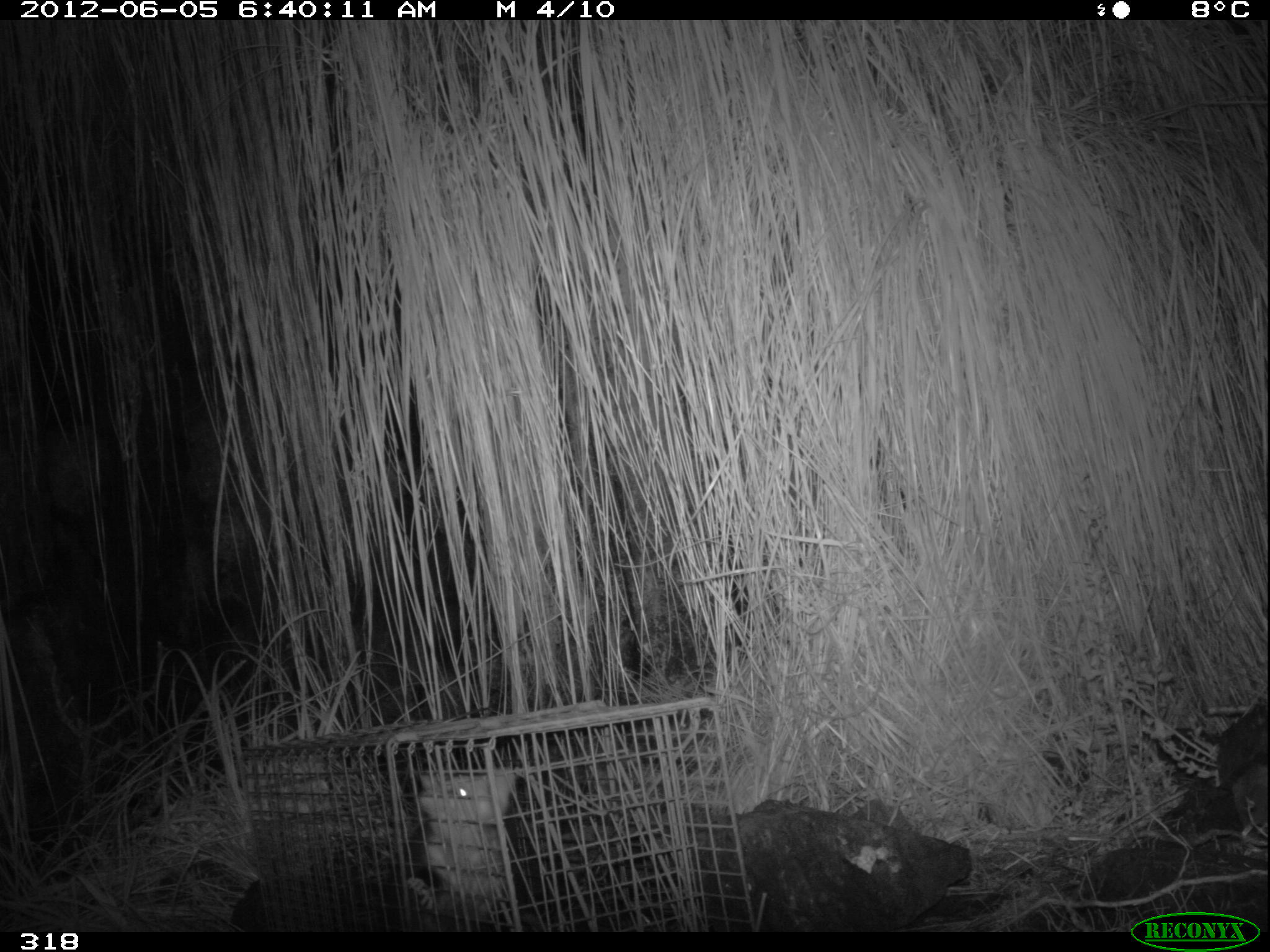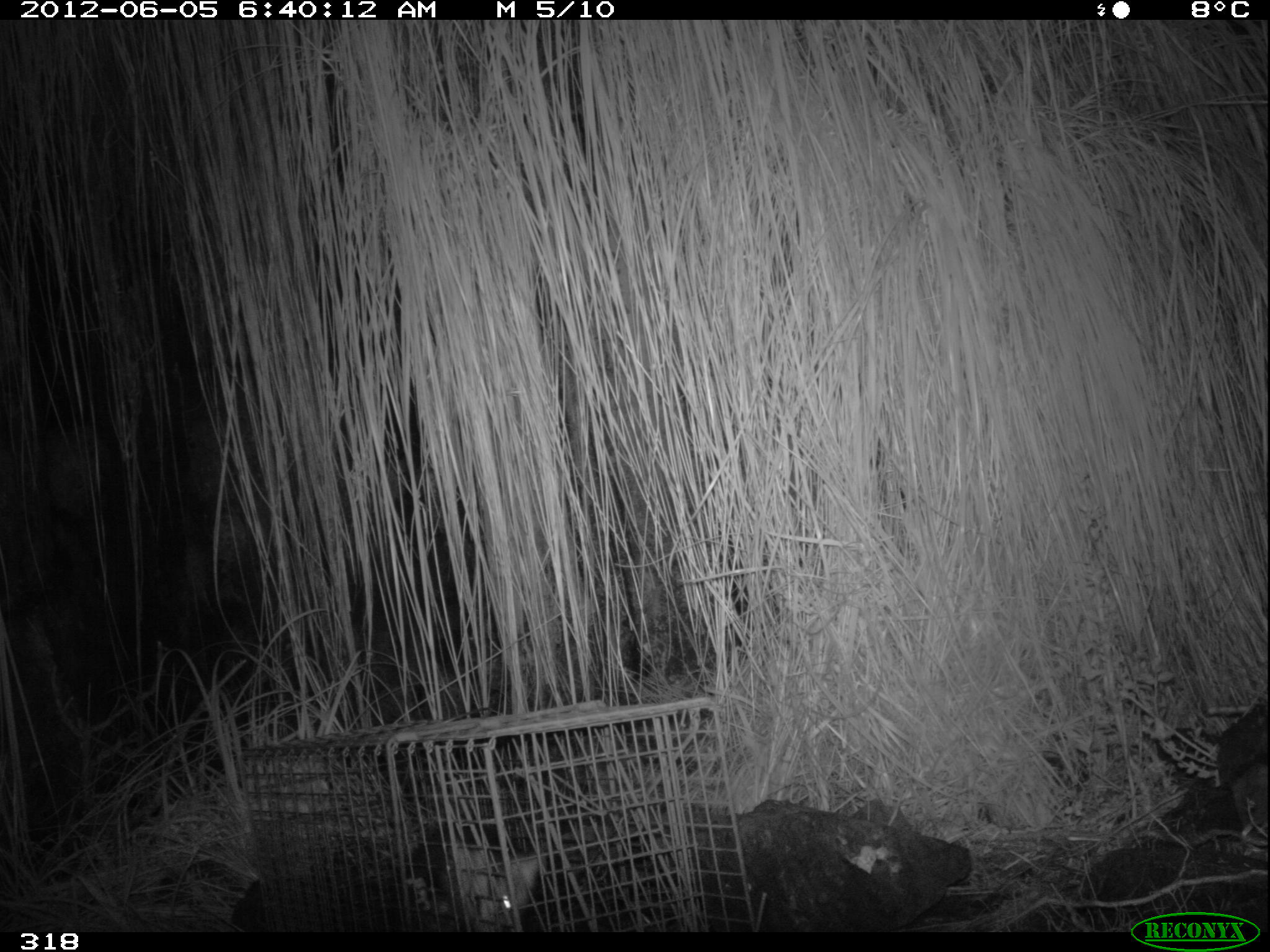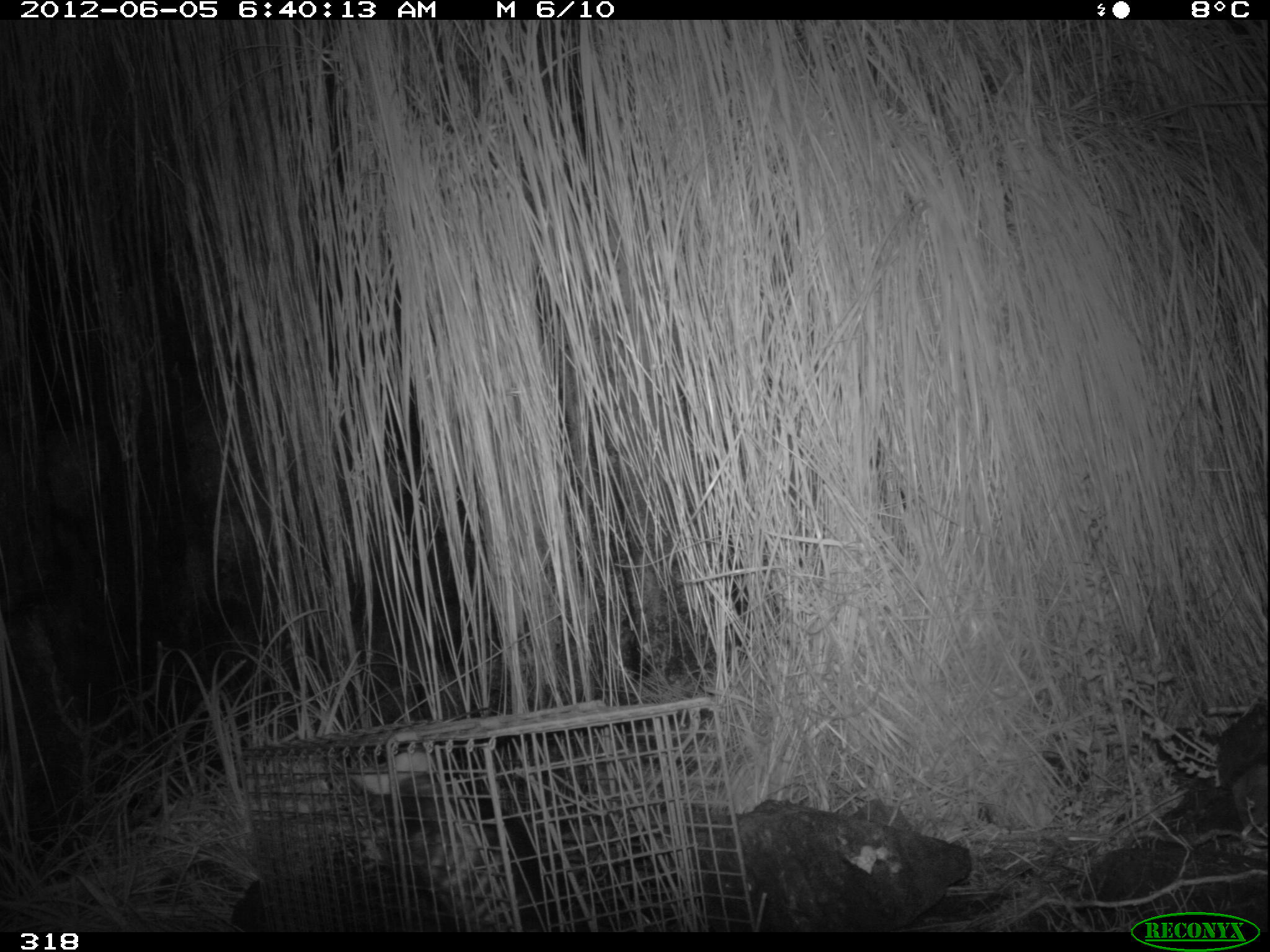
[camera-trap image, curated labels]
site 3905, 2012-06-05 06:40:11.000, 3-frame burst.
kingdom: Animalia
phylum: Chordata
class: Mammalia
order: Didelphimorphia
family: Didelphidae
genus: Didelphis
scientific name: Didelphis pernigra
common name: andean white-eared opossum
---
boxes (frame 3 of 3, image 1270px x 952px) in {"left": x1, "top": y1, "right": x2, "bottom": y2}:
didelphis pernigra: {"left": 349, "top": 742, "right": 536, "bottom": 930}